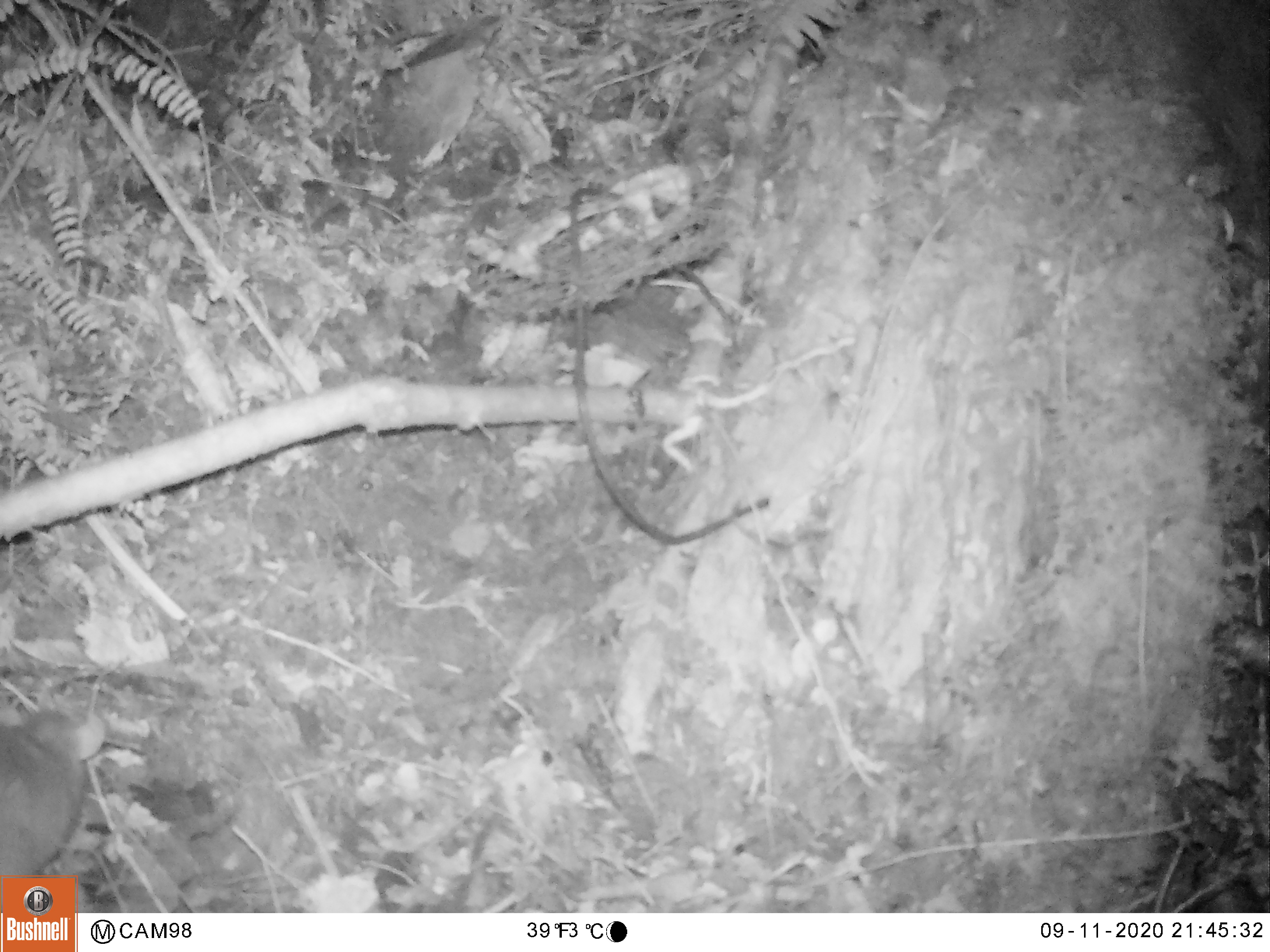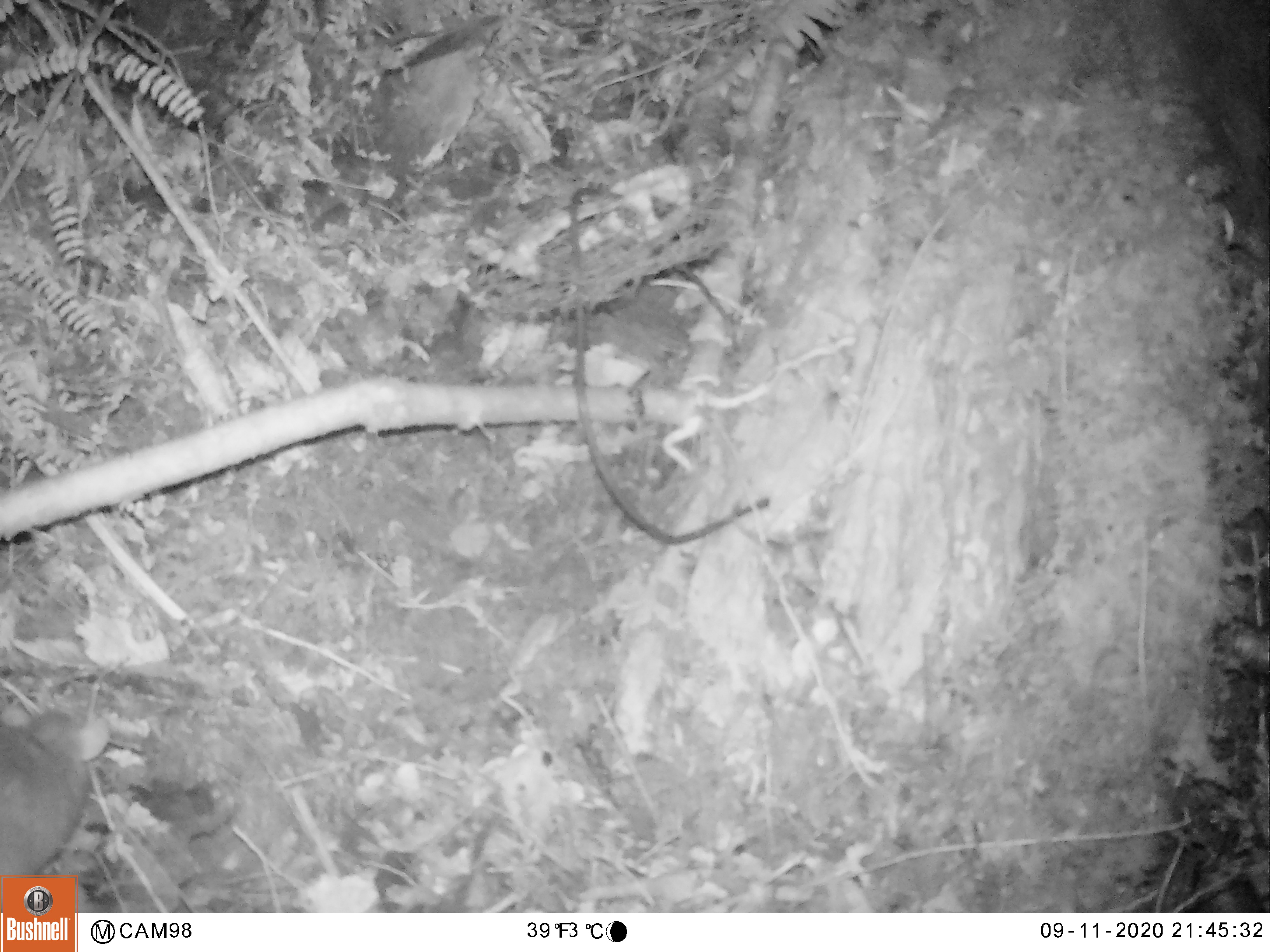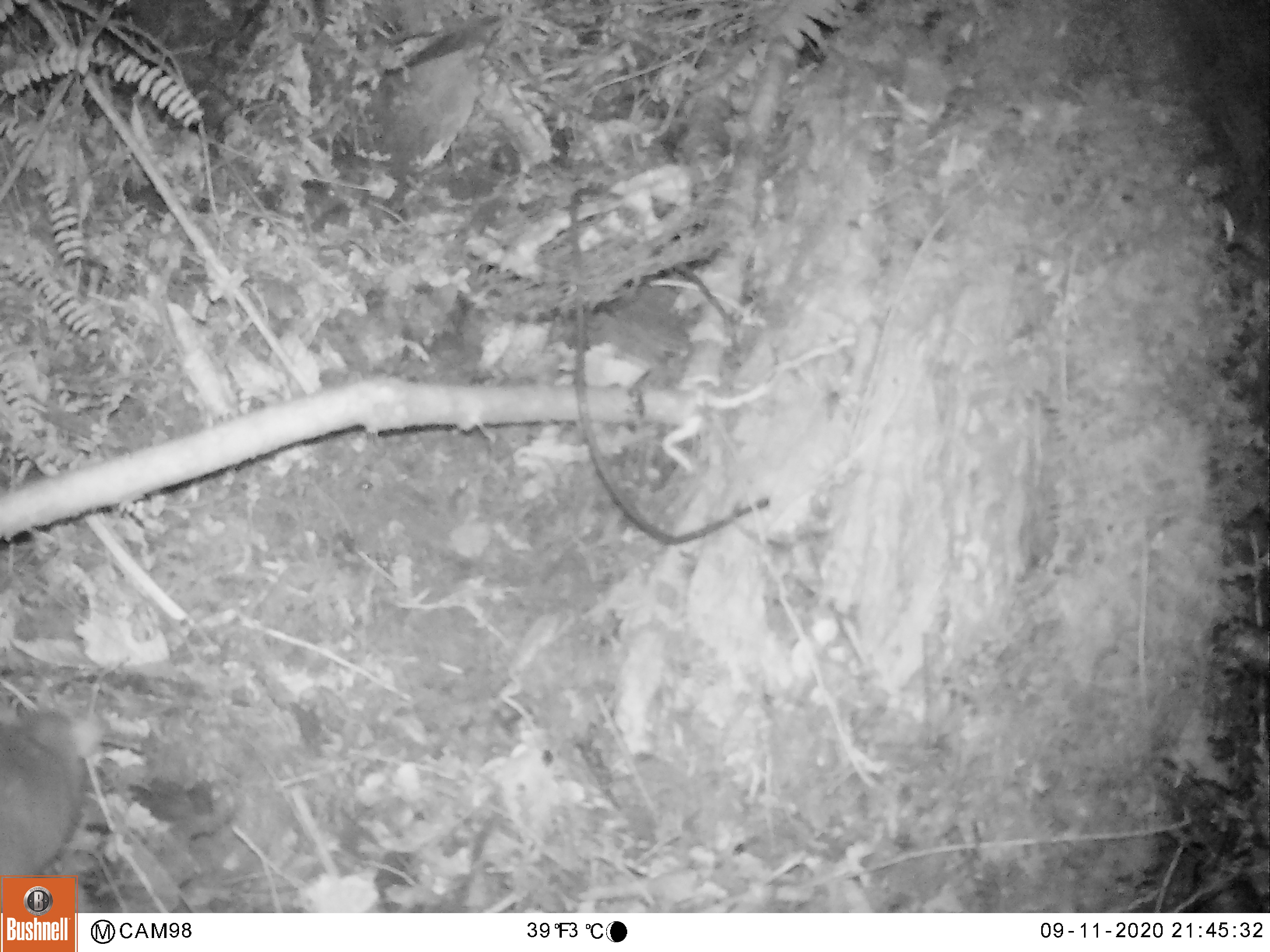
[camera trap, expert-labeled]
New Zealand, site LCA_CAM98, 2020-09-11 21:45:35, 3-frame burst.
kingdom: Animalia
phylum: Chordata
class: Mammalia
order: Rodentia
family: Muridae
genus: Rattus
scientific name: Rattus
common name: rat